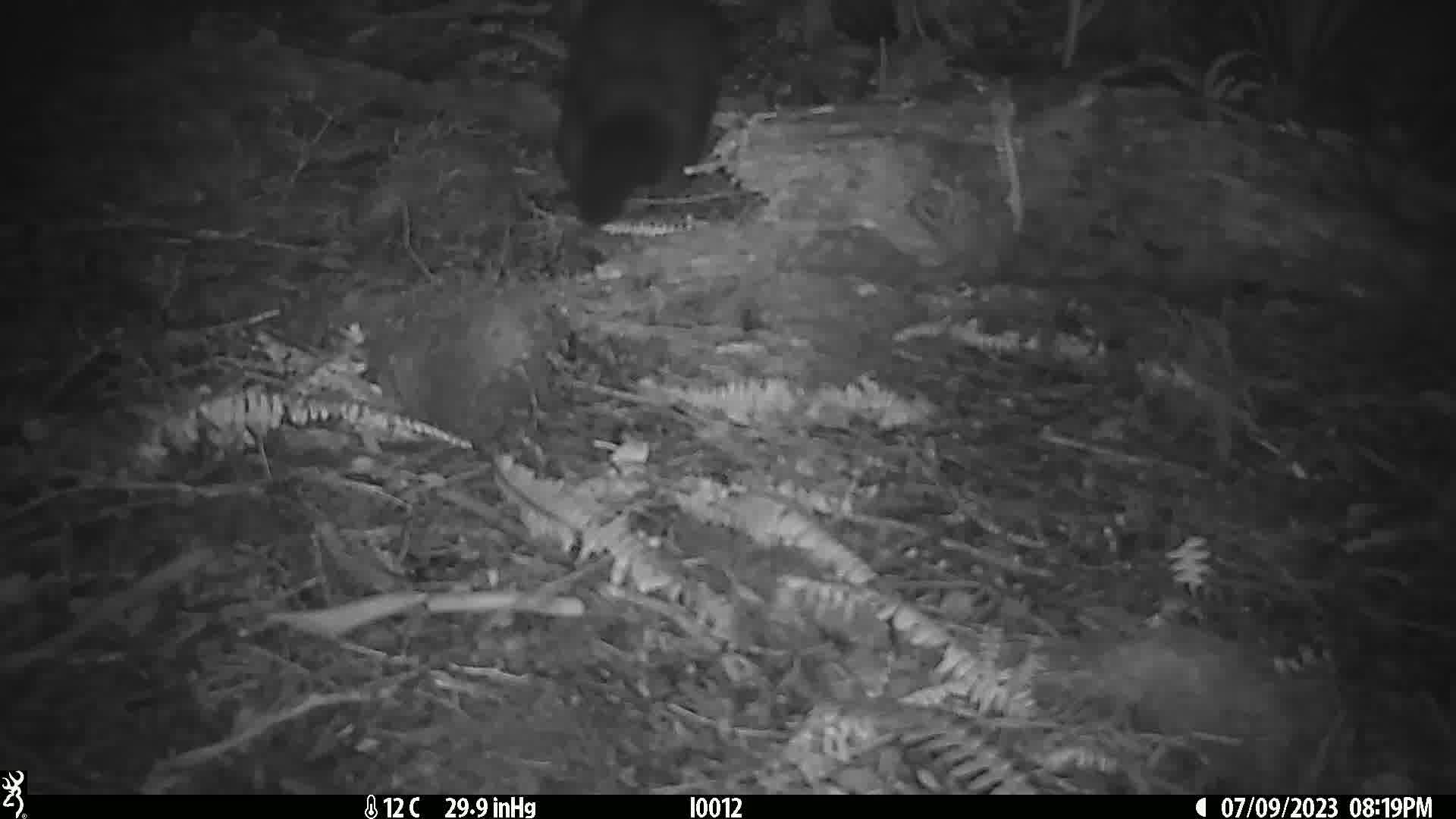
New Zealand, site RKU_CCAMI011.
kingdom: Animalia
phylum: Chordata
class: Mammalia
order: Diprotodontia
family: Phalangeridae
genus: Trichosurus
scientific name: Trichosurus vulpecula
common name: common brushtail possum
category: possum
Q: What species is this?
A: Possum (common brushtail possum) (Trichosurus vulpecula).